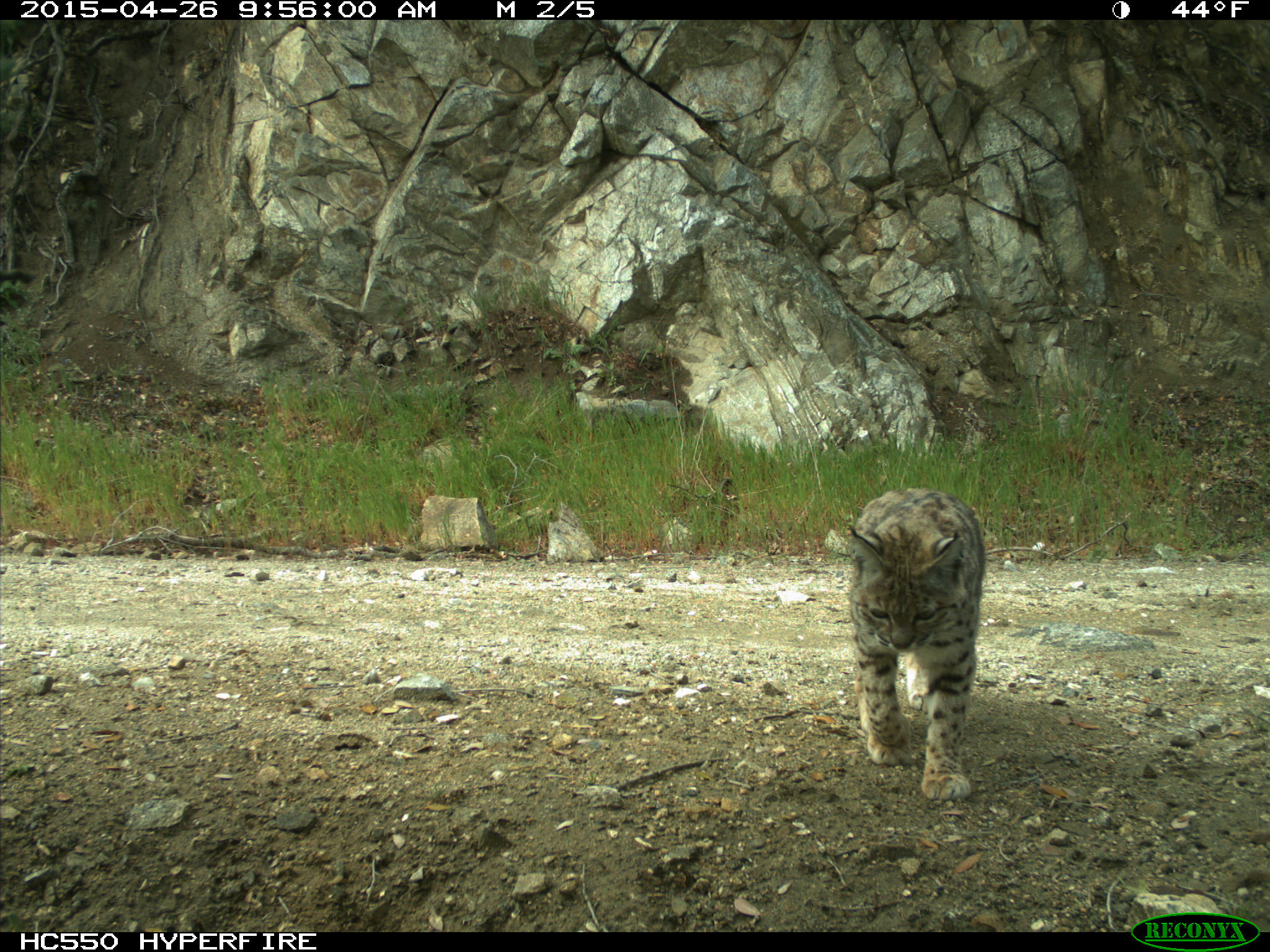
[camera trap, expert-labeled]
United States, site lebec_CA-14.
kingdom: Animalia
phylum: Chordata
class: Mammalia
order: Carnivora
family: Felidae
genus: Lynx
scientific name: Lynx rufus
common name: bobcat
Lynx rufus (bobcat).